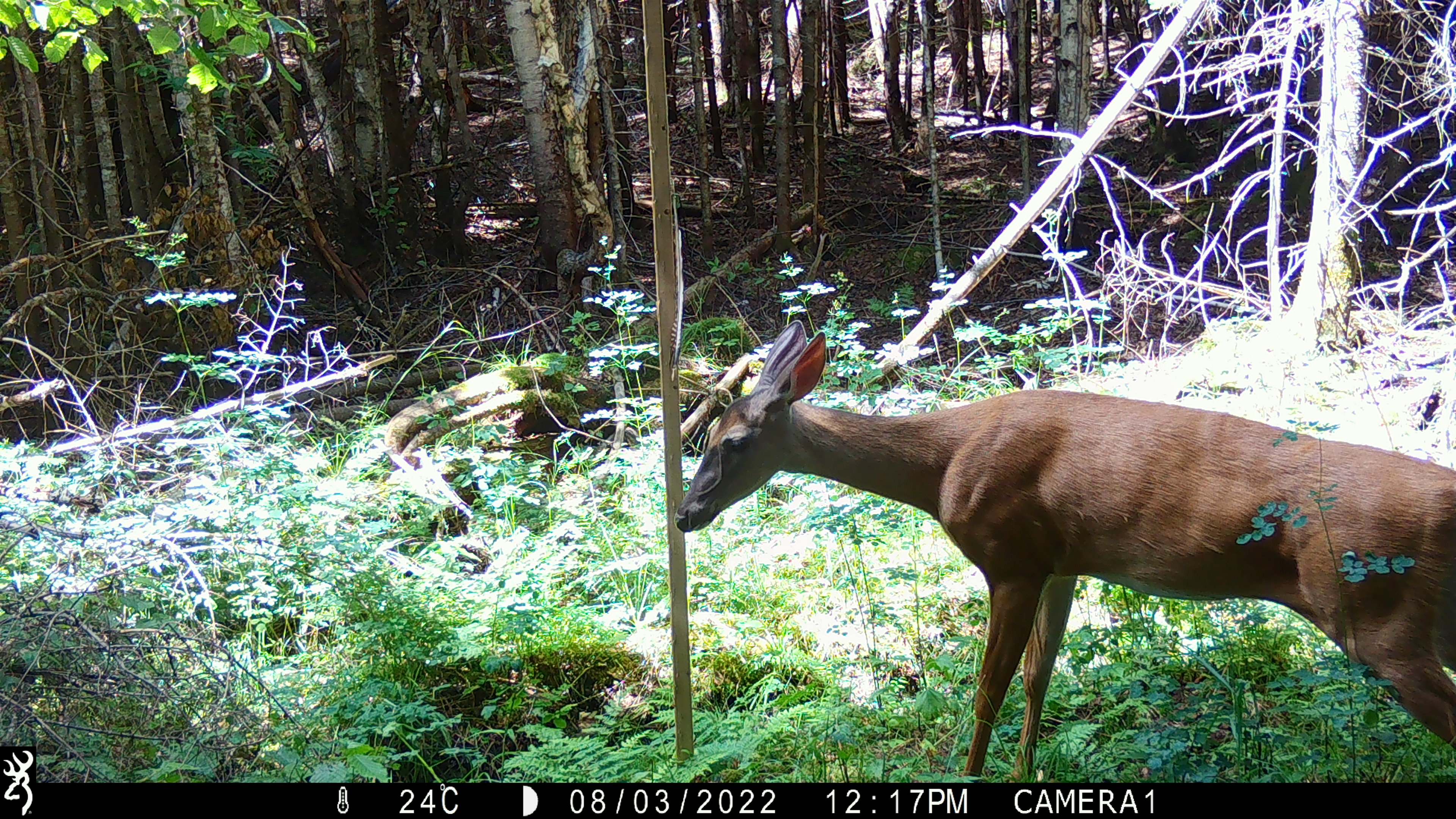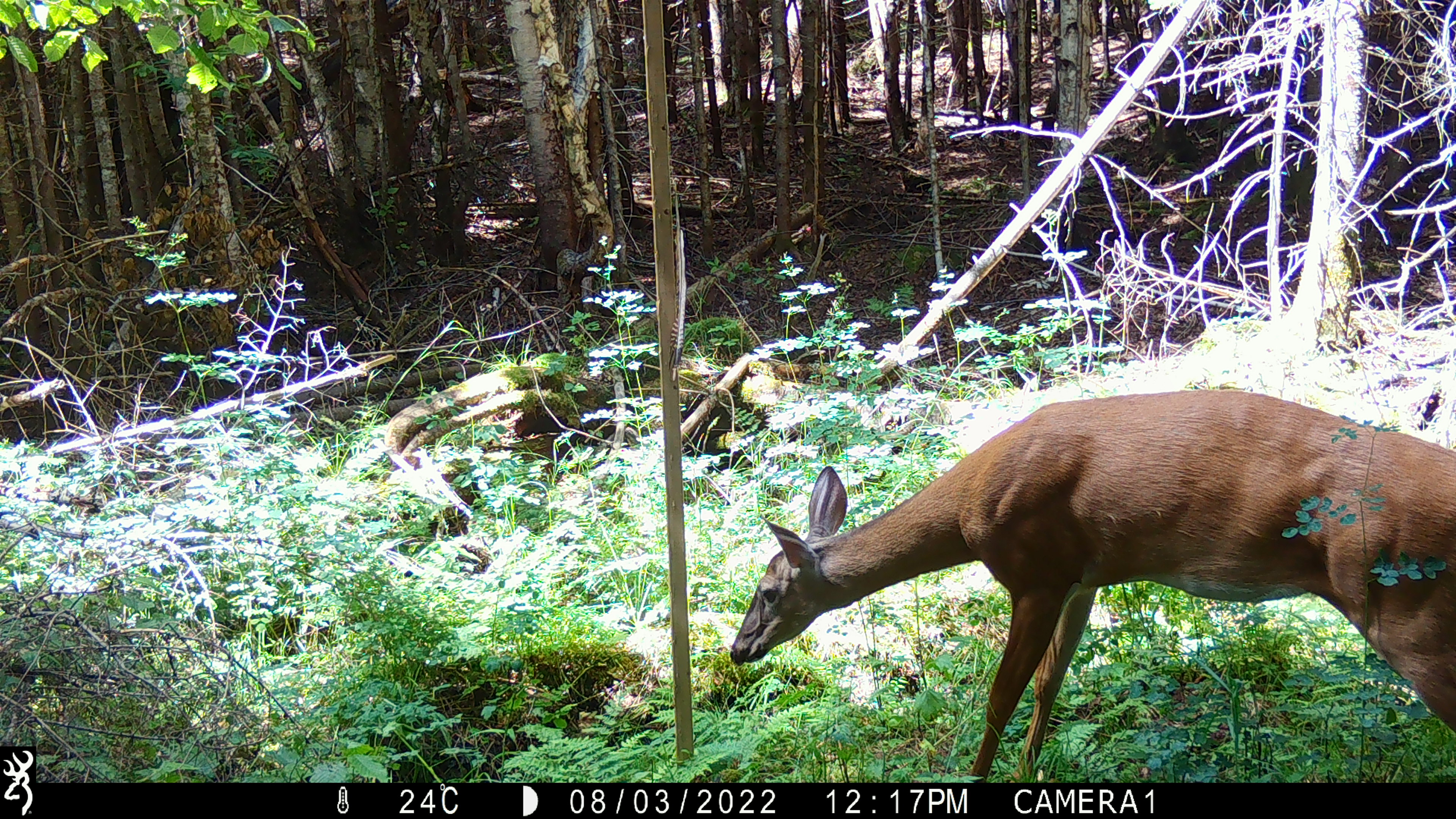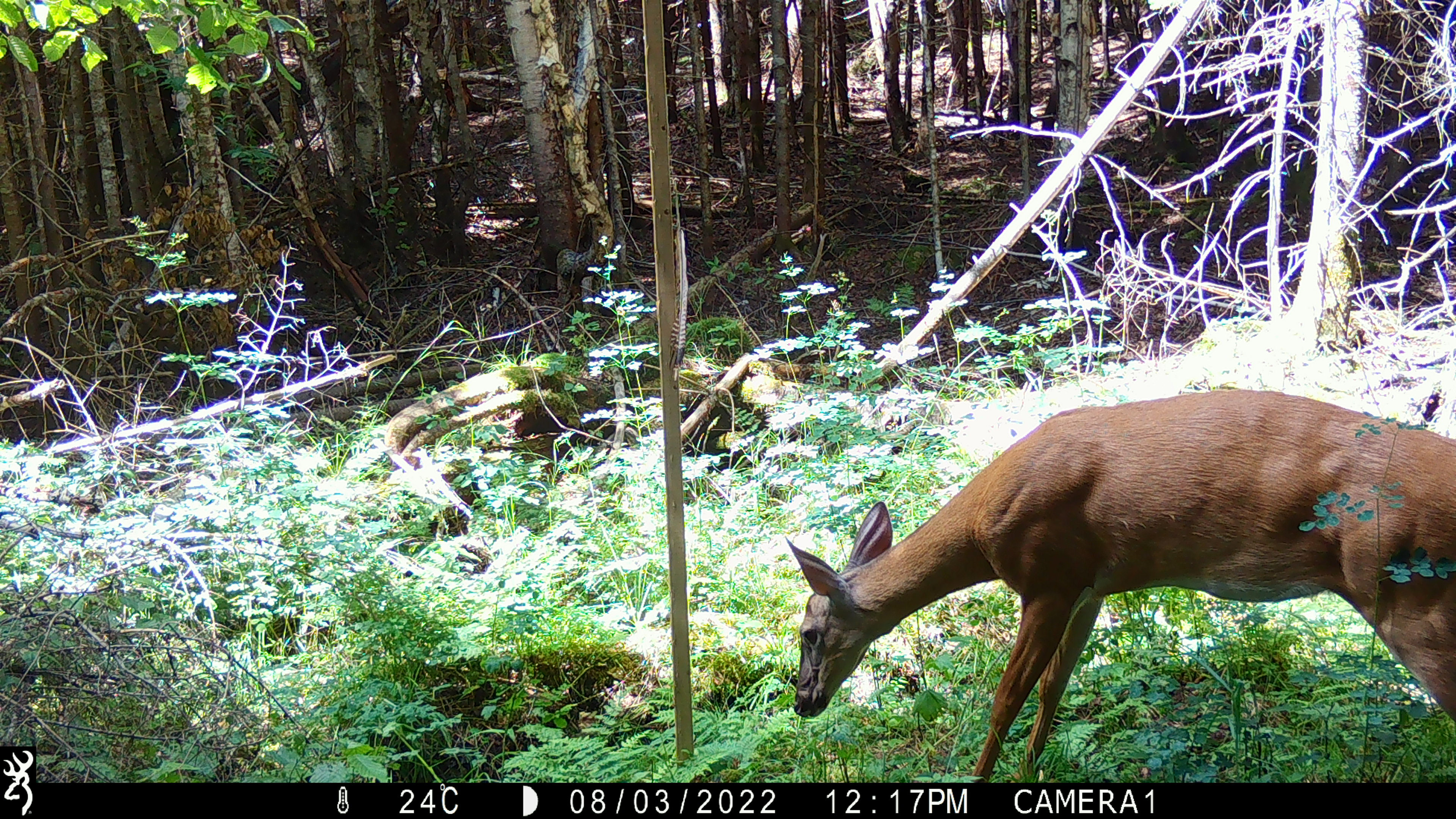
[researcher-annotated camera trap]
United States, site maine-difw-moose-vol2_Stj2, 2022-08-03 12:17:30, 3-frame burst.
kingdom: Animalia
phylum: Chordata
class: Mammalia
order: Artiodactyla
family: Cervidae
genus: Odocoileus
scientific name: Odocoileus virginianus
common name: white-tailed deer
White-tailed deer (Odocoileus virginianus).